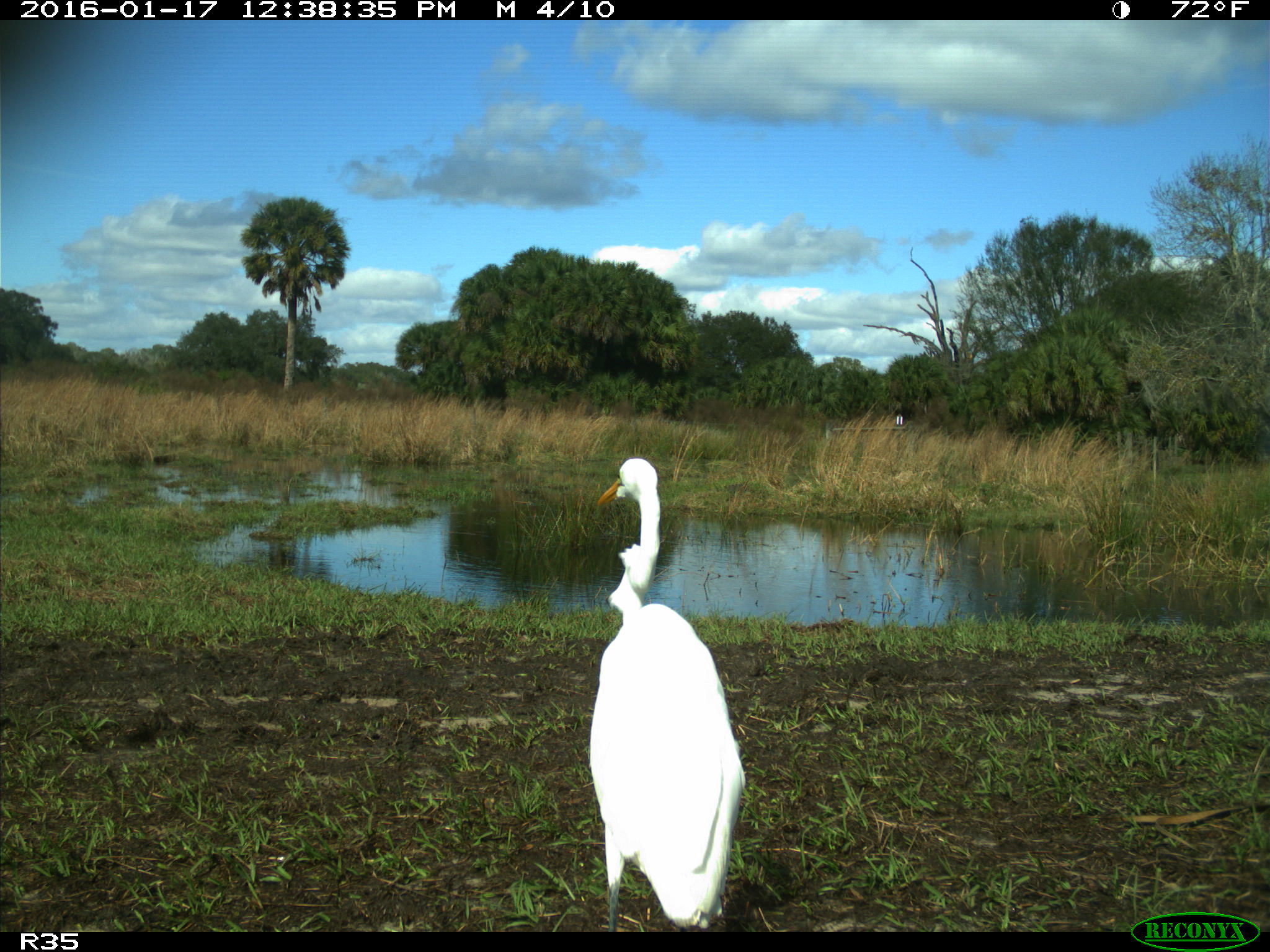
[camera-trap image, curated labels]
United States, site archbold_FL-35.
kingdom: Animalia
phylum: Chordata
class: Aves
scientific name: Aves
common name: birds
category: unidentified bird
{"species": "unidentified bird (birds) (Aves)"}